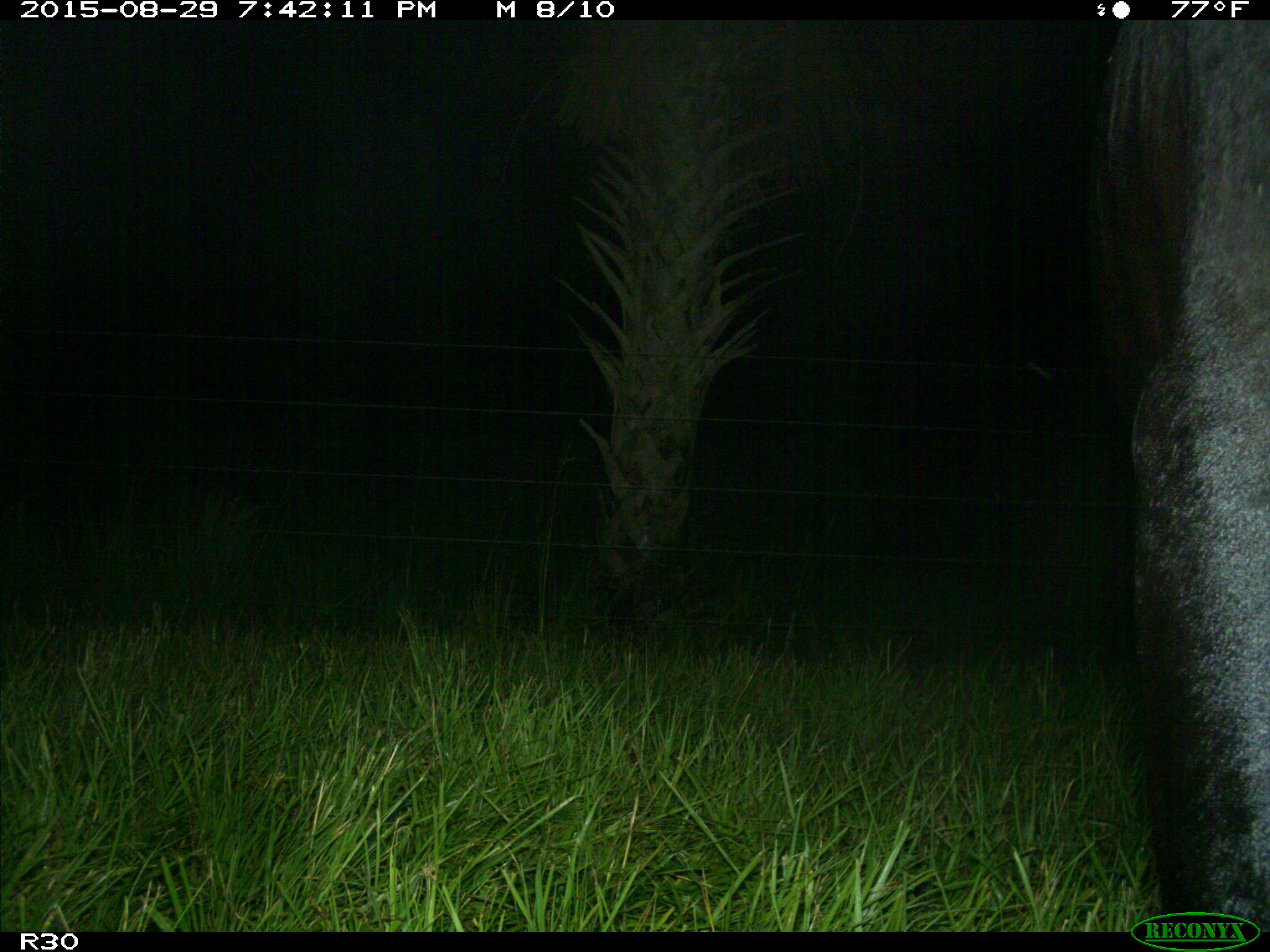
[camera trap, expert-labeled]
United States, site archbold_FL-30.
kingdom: Animalia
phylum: Chordata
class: Mammalia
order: Artiodactyla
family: Bovidae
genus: Bos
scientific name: Bos taurus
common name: domestic cow